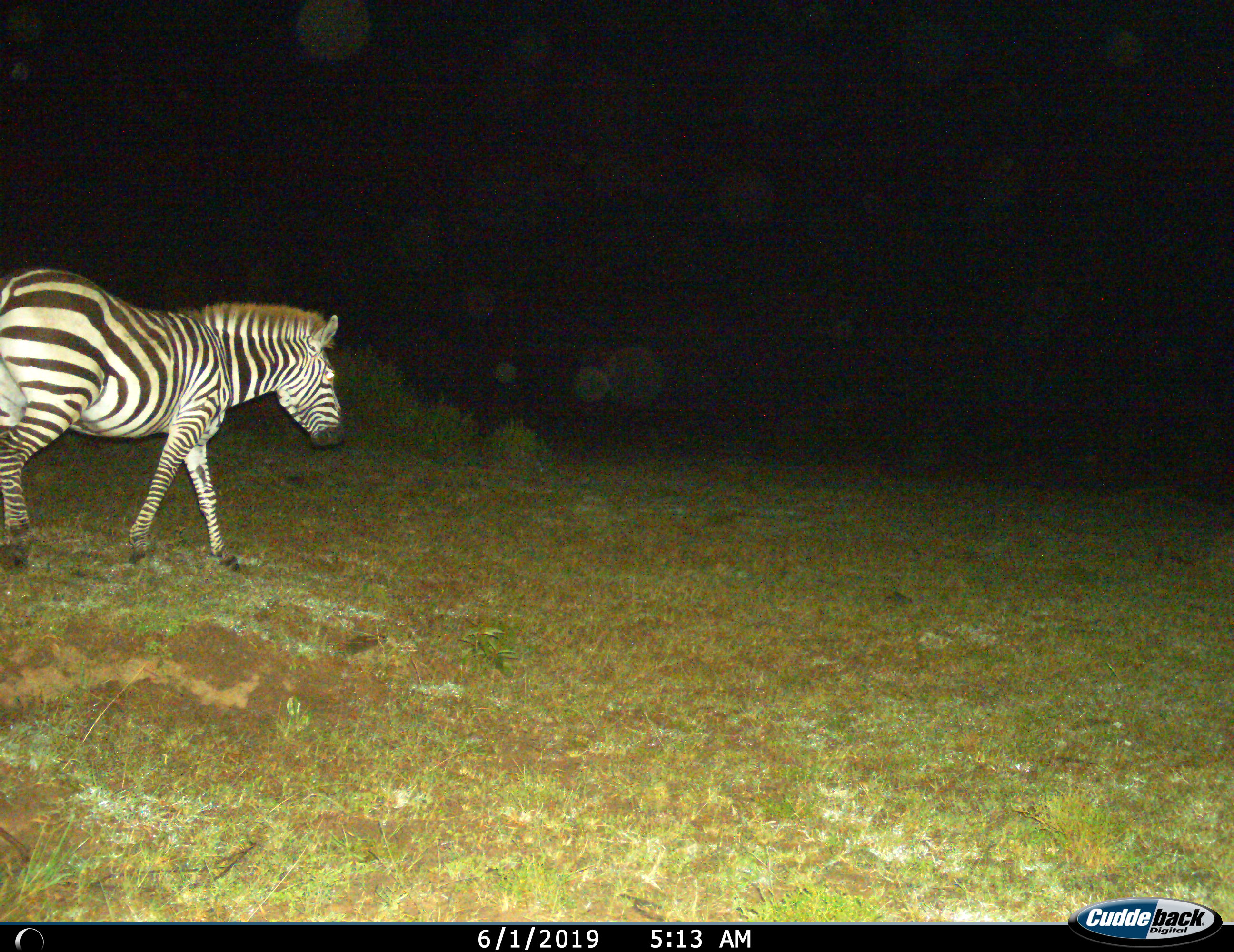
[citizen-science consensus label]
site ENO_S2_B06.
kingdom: Animalia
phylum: Chordata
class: Mammalia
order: Perissodactyla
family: Equidae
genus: Equus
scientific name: Equus quagga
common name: plains zebra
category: zebraplains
Zebraplains (plains zebra) (Equus quagga), count 1. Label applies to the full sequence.